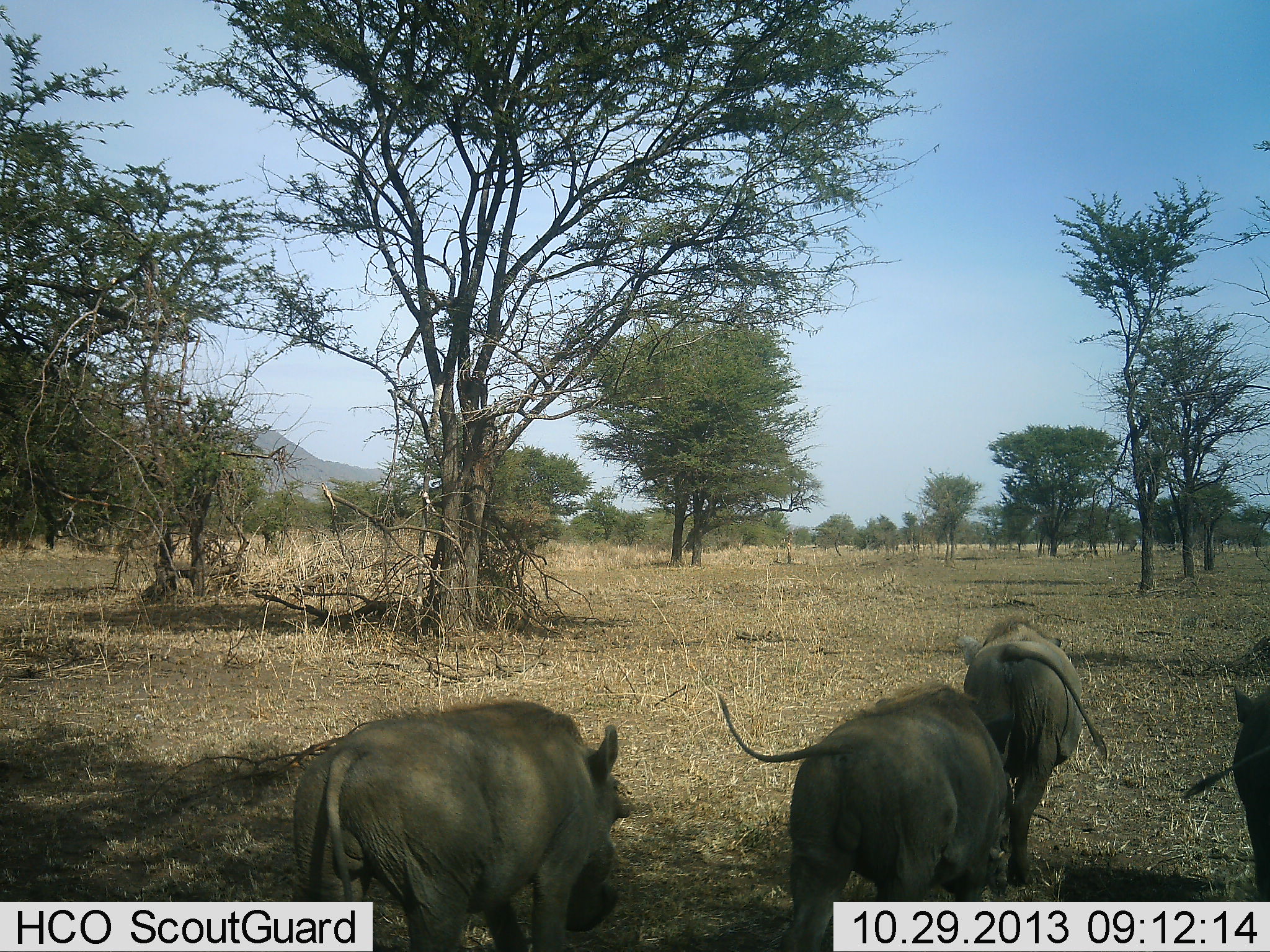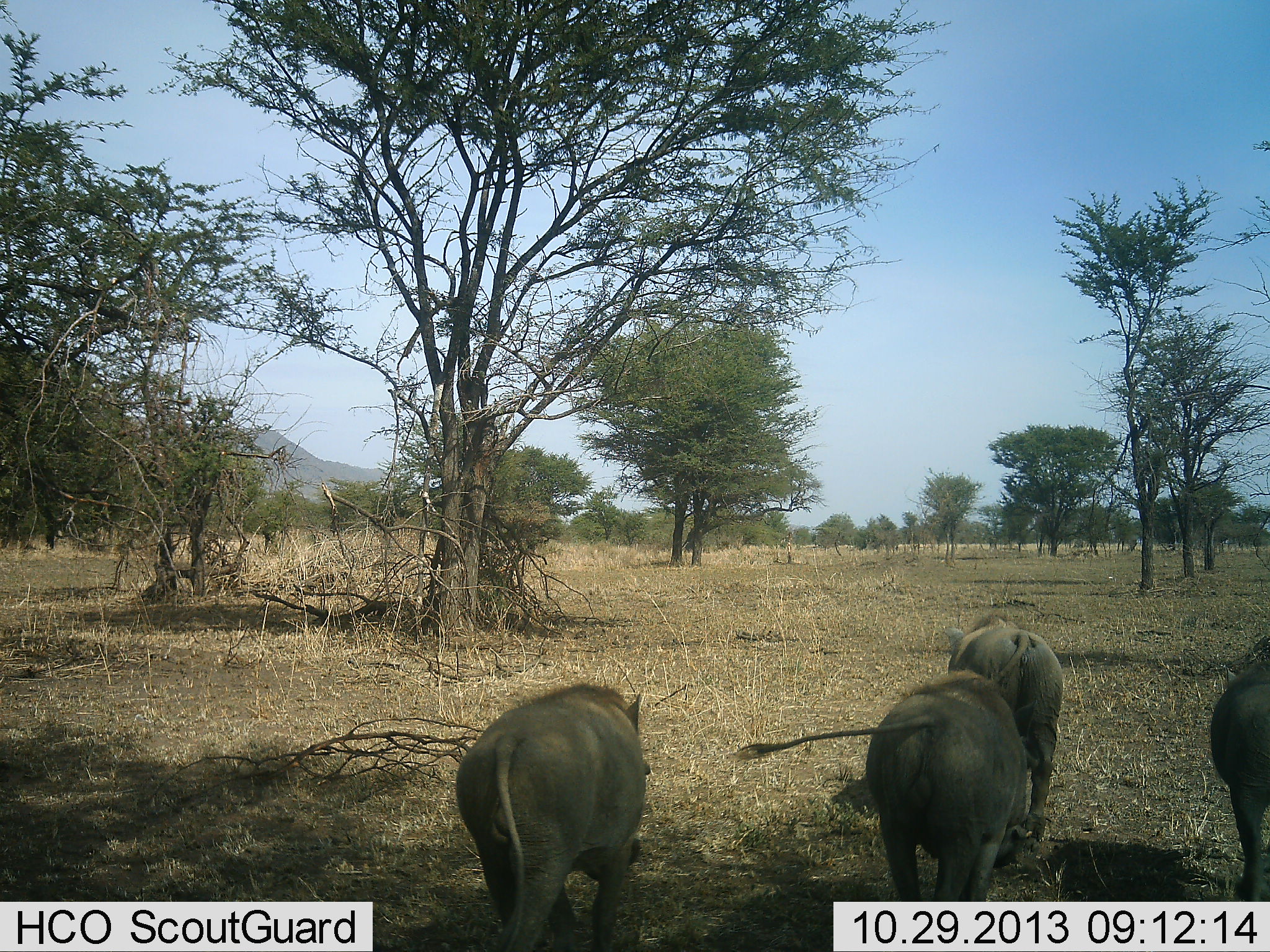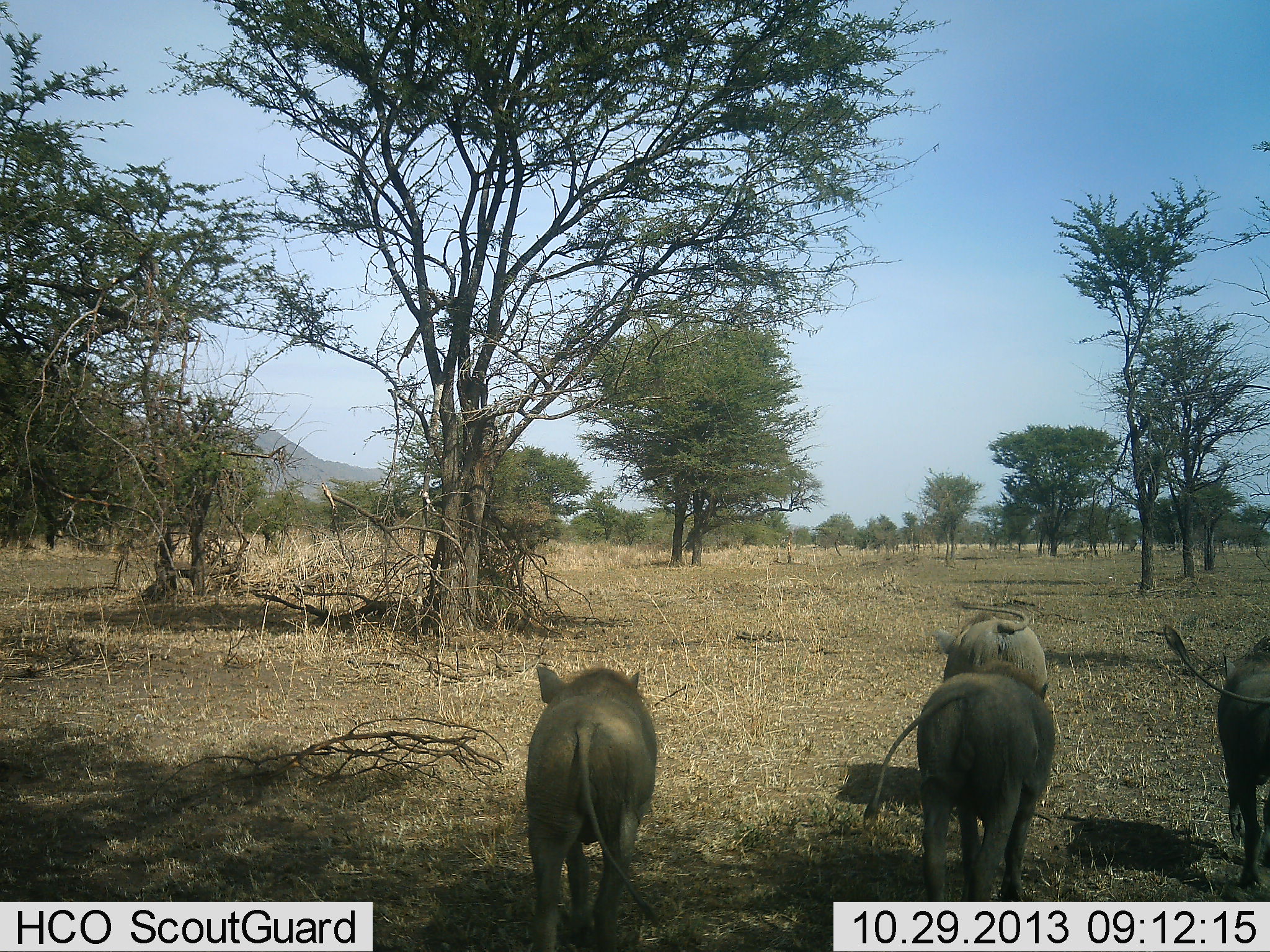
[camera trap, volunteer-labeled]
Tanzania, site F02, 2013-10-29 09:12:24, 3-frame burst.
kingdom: Animalia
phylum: Chordata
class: Mammalia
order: Artiodactyla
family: Suidae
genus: Phacochoerus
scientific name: Phacochoerus africanus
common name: warthog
Warthog (Phacochoerus africanus), count 4. Behavior (volunteer vote fractions): standing 10%, resting 0%, moving 100%, interacting 0%. Young present (vote fraction): 10%. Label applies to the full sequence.